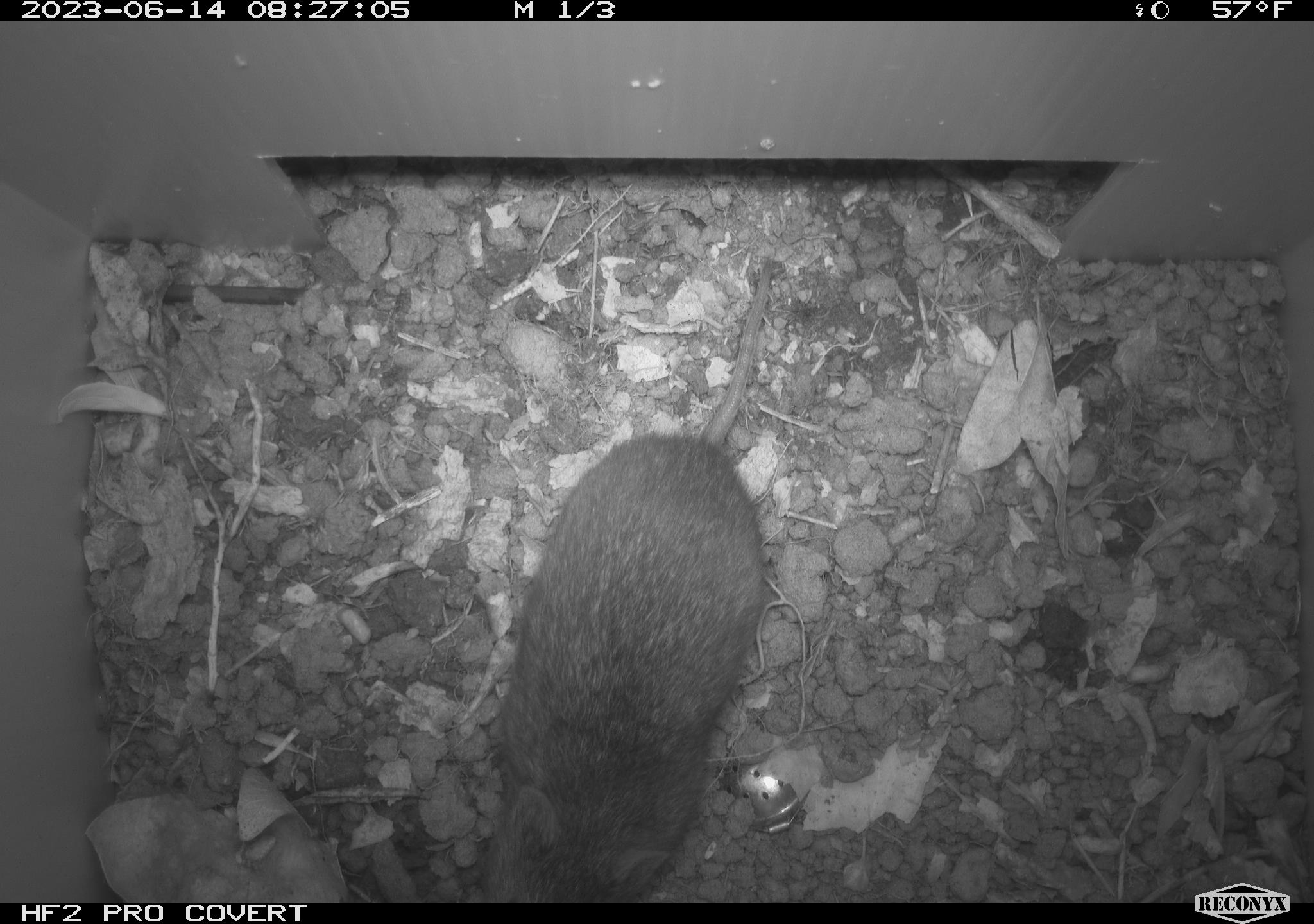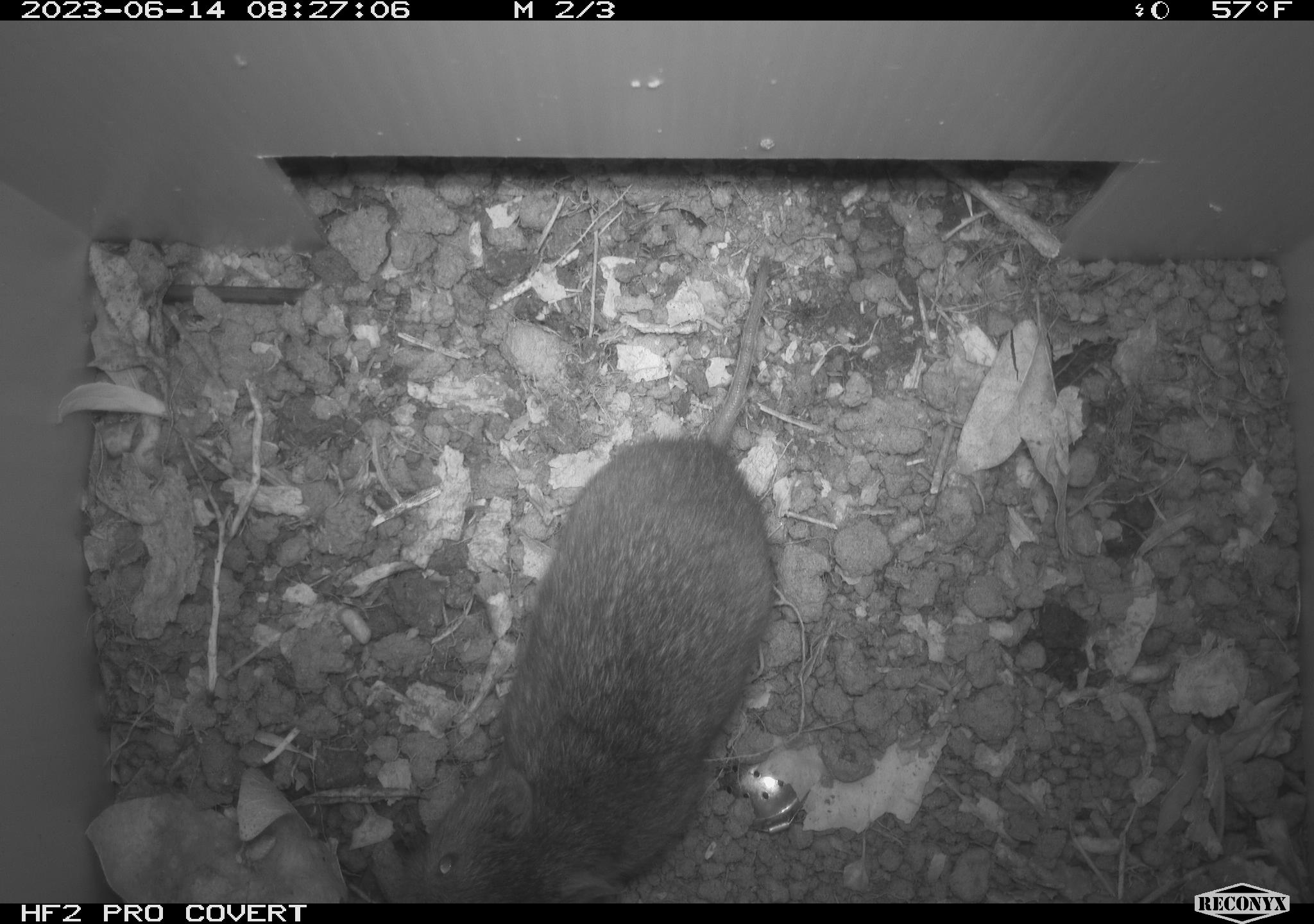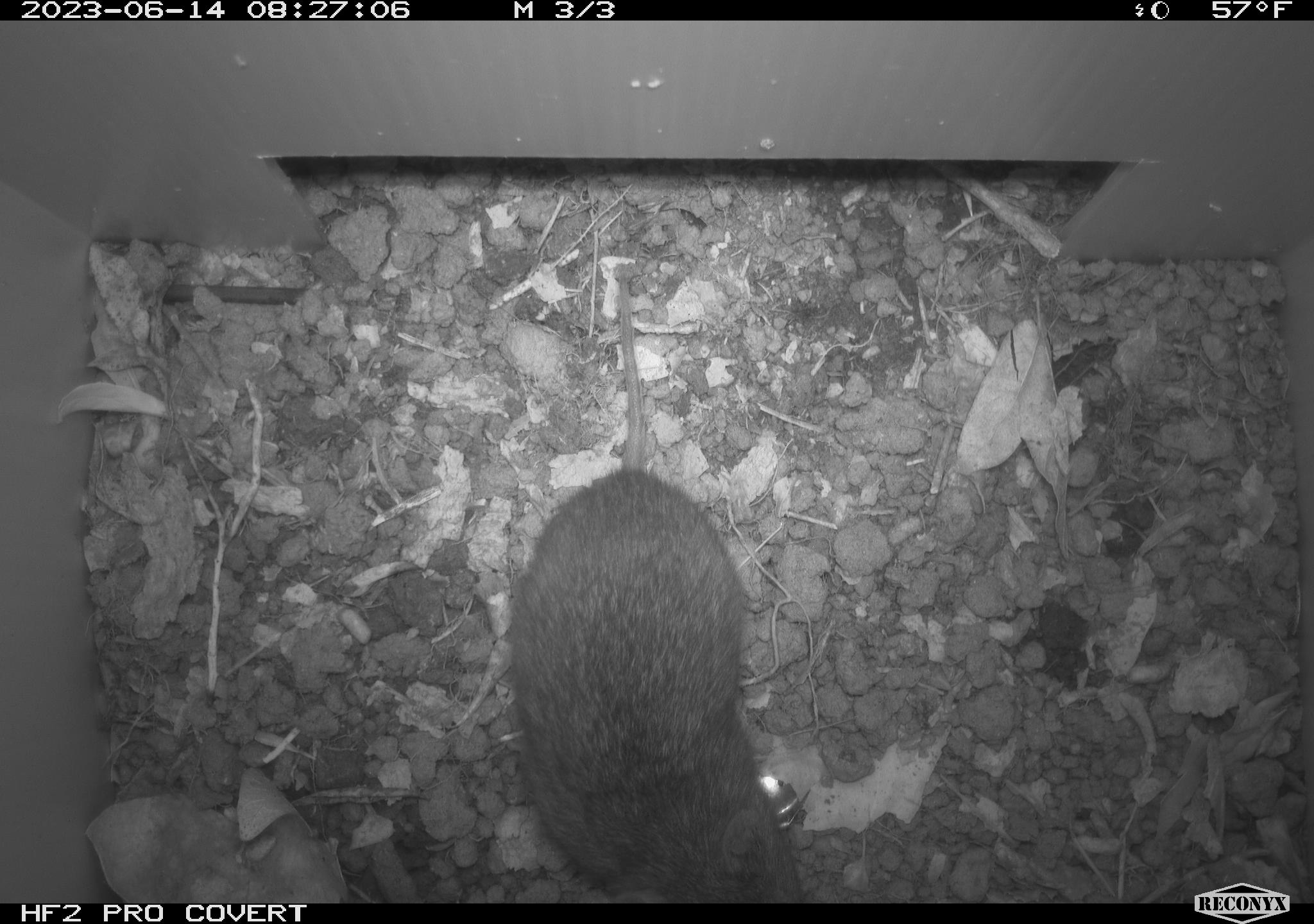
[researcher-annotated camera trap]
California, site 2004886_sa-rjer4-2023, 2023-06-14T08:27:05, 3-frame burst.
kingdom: Animalia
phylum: Chordata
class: Mammalia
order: Rodentia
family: Cricetidae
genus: Microtus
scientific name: Microtus californicus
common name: california vole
California vole (Microtus californicus).